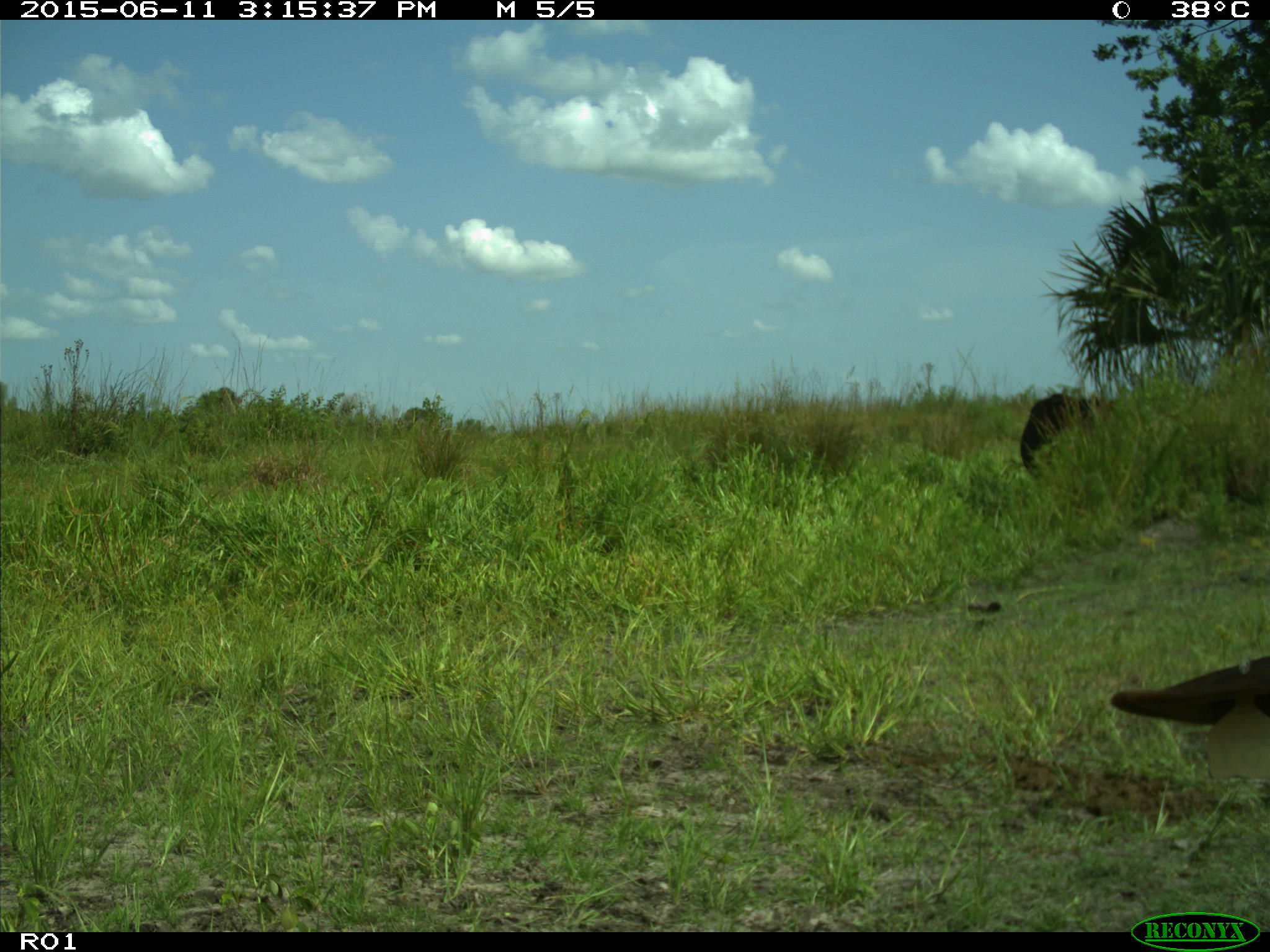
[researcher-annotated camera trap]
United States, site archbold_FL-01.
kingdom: Animalia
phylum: Chordata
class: Mammalia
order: Artiodactyla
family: Bovidae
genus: Bos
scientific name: Bos taurus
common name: domestic cow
Bos taurus (domestic cow).